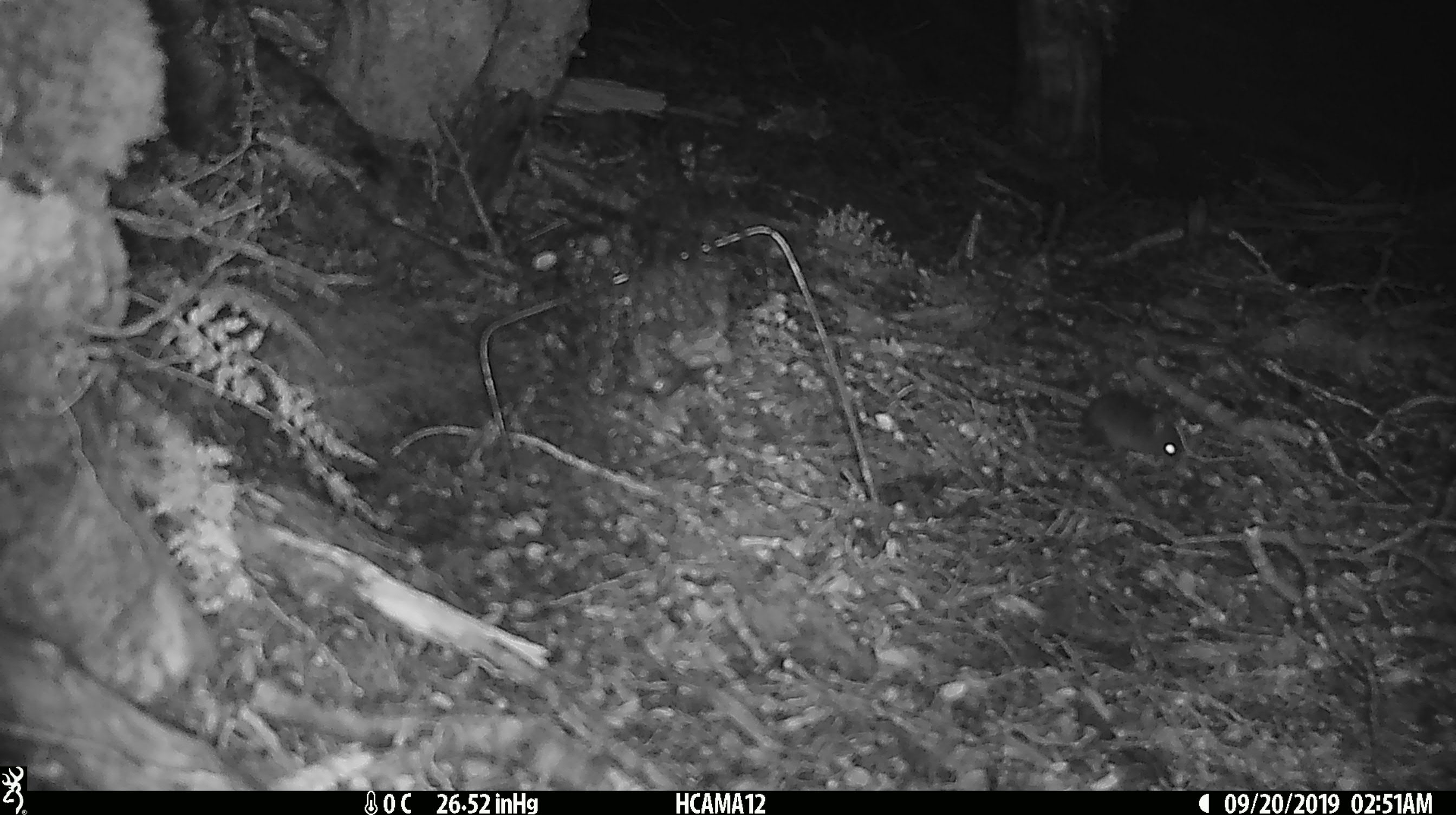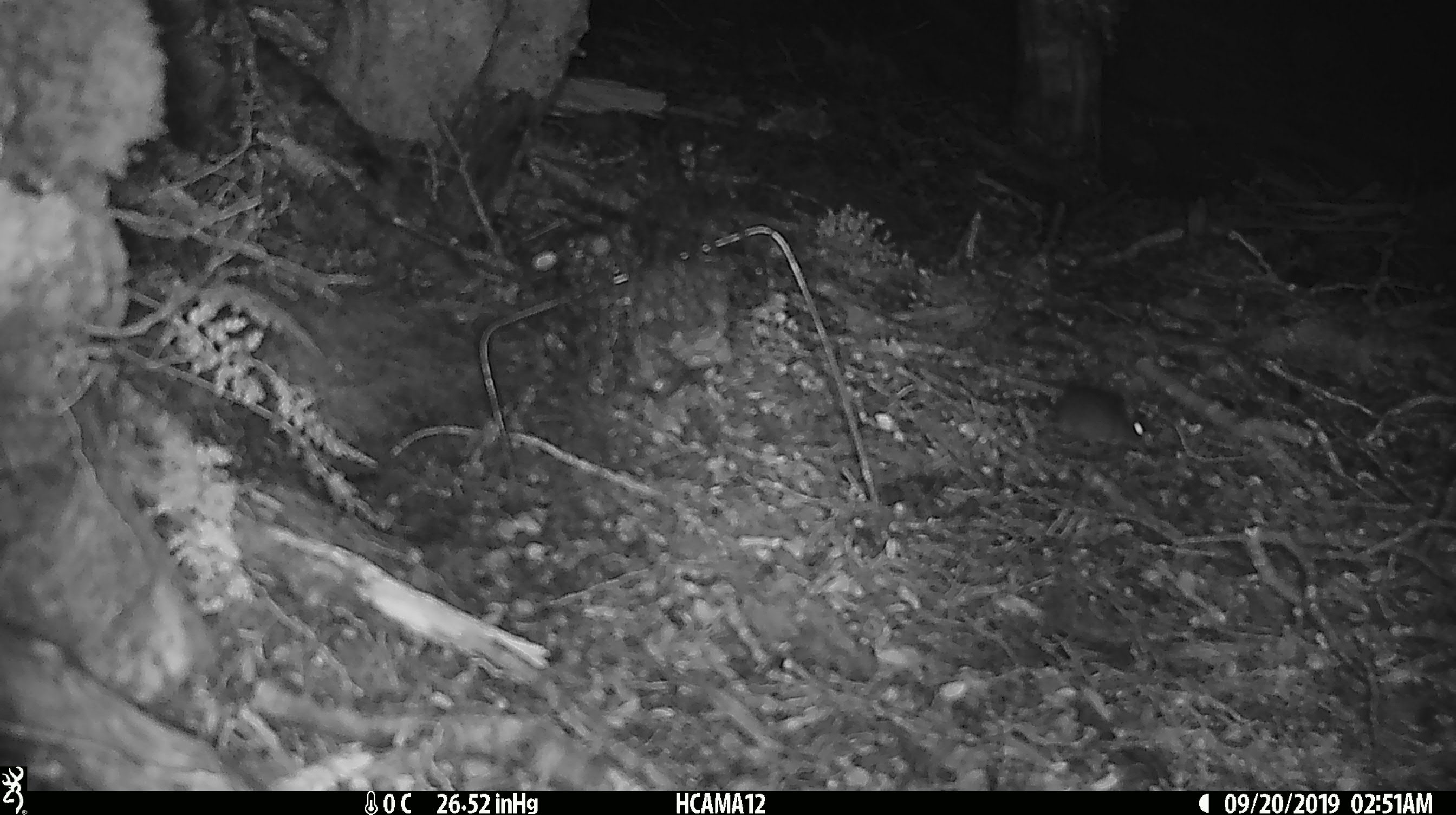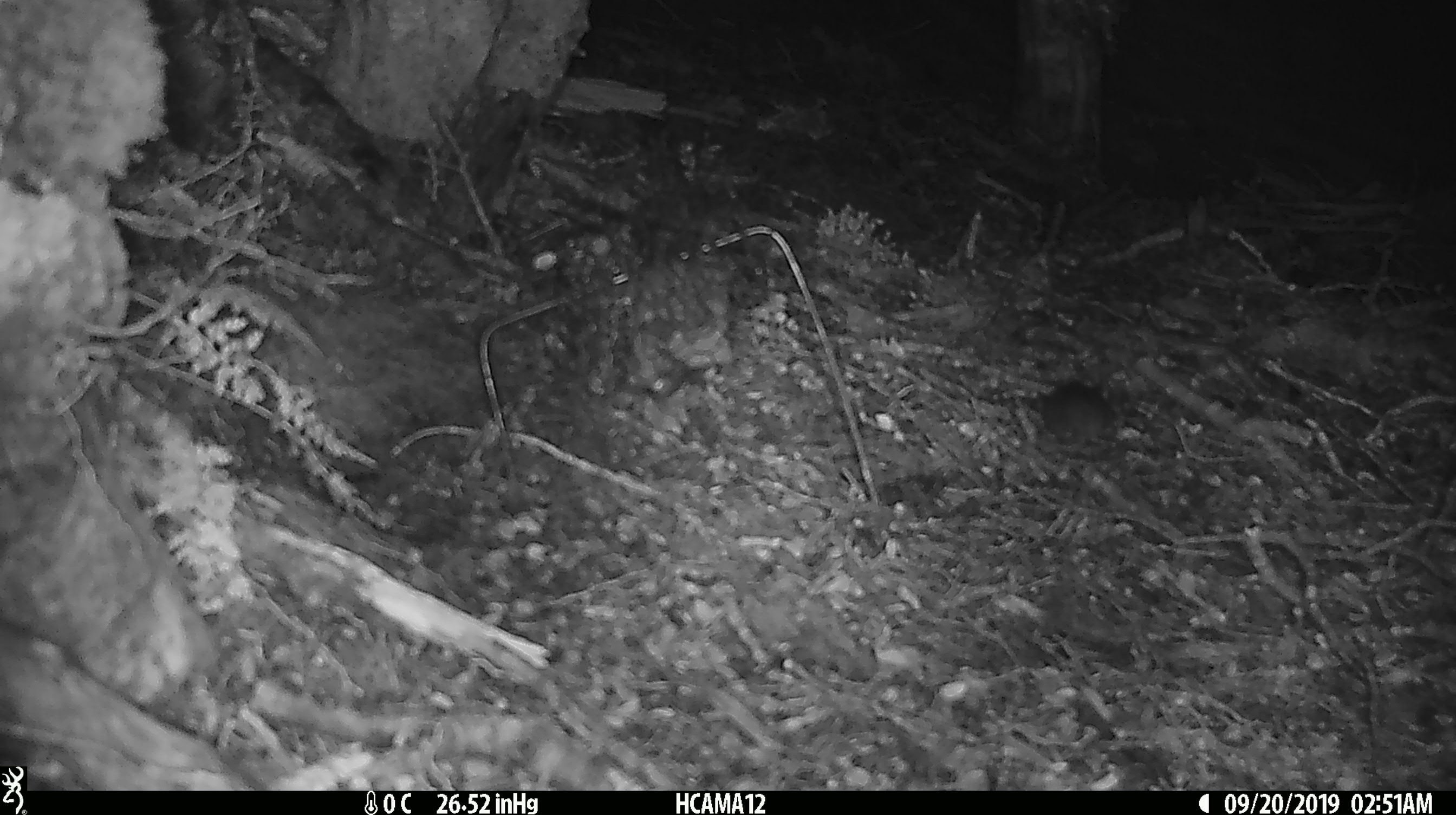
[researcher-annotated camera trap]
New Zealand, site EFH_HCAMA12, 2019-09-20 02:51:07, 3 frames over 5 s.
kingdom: Animalia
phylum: Chordata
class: Mammalia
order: Rodentia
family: Muridae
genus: Mus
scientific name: Mus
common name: mouse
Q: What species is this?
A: Mouse (Mus).